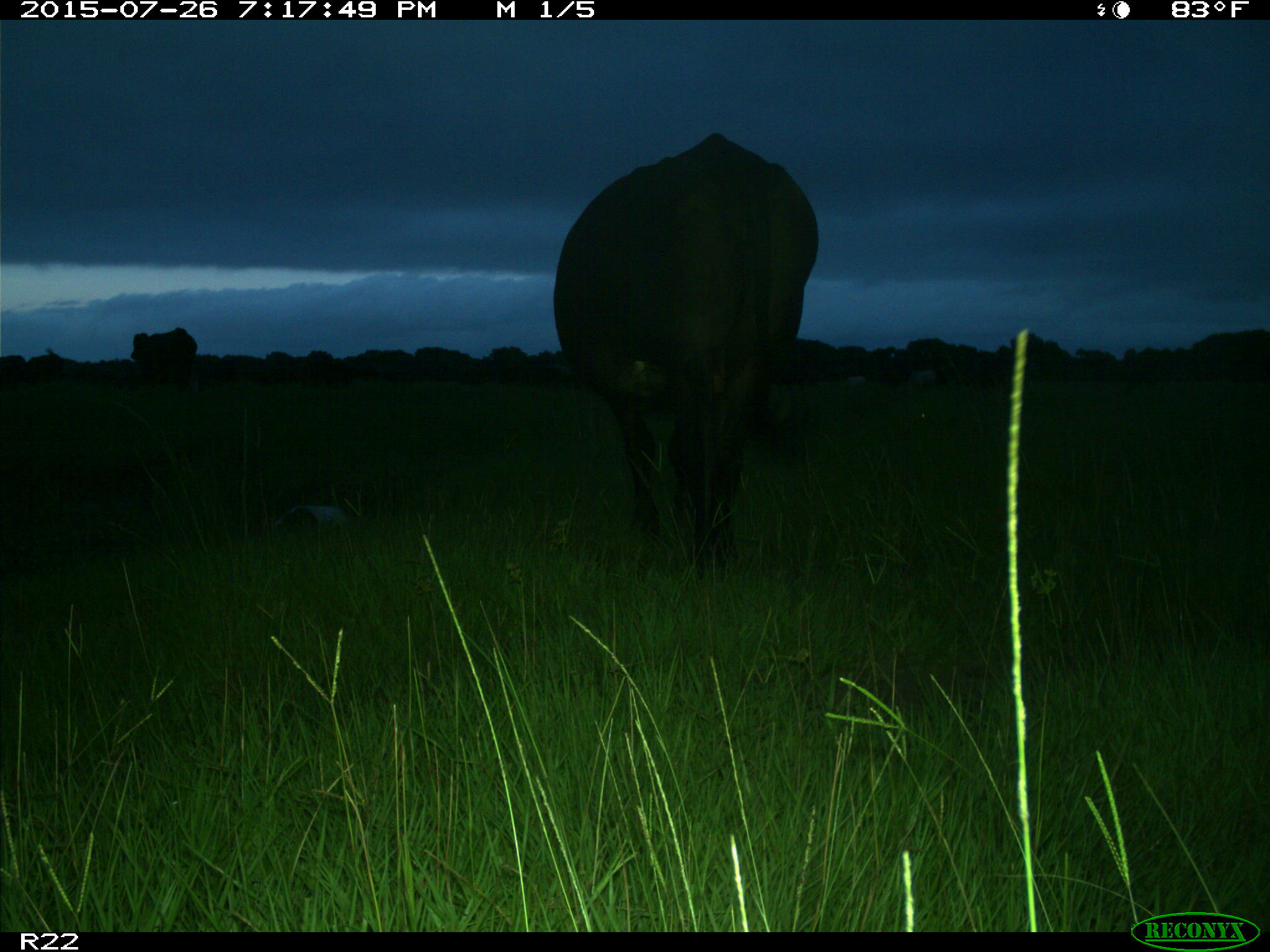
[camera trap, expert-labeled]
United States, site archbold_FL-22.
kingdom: Animalia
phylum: Chordata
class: Mammalia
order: Artiodactyla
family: Bovidae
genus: Bos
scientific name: Bos taurus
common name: domestic cow